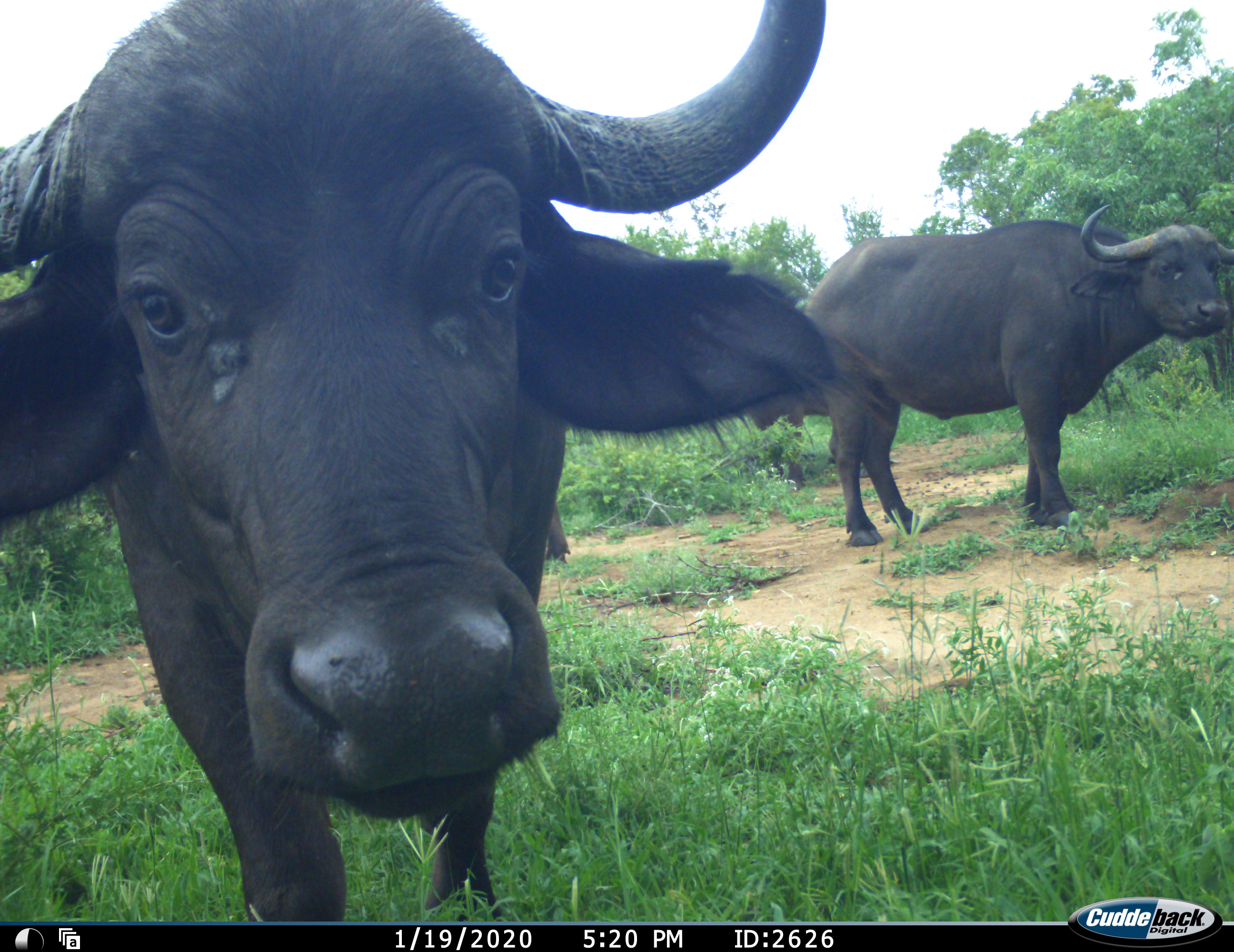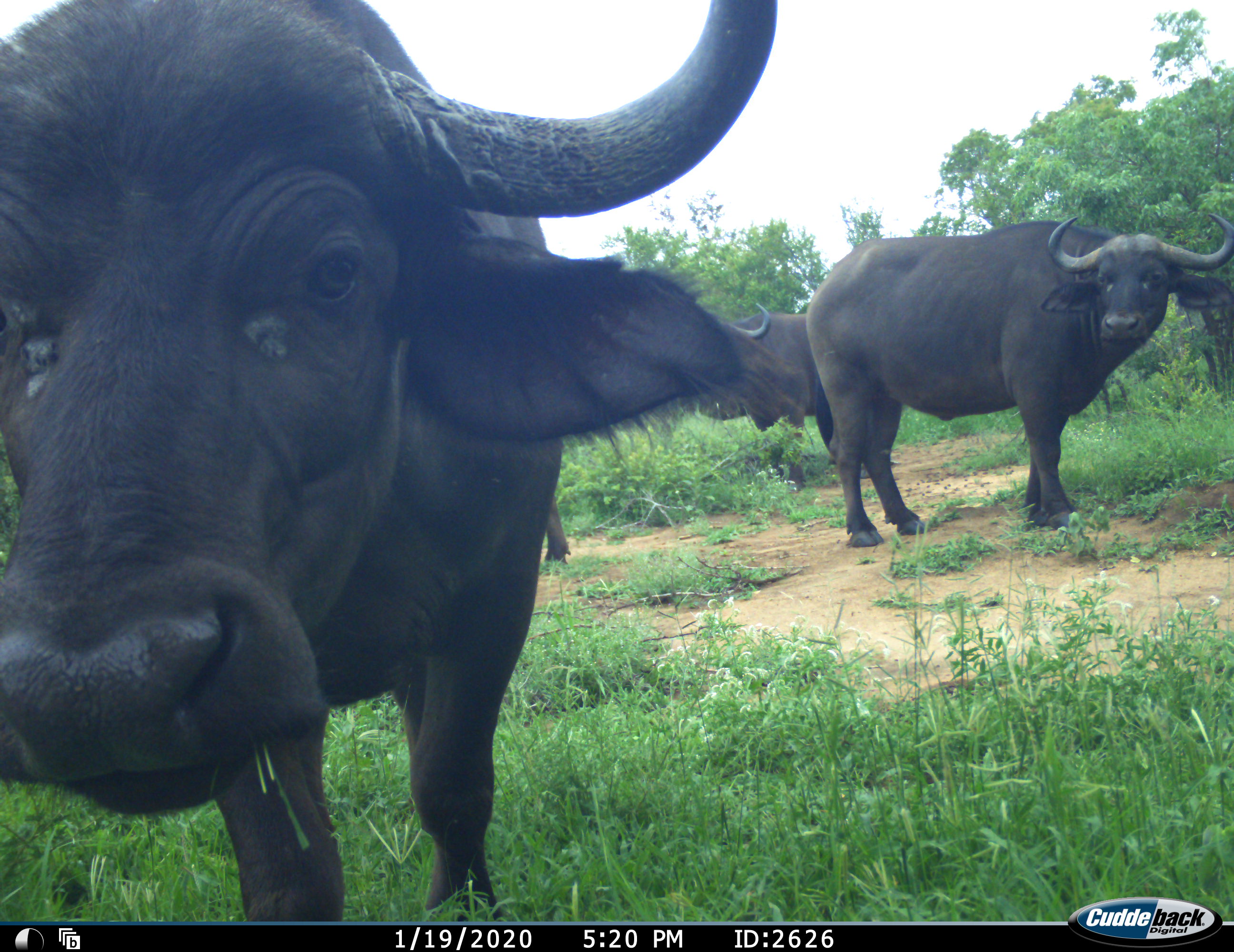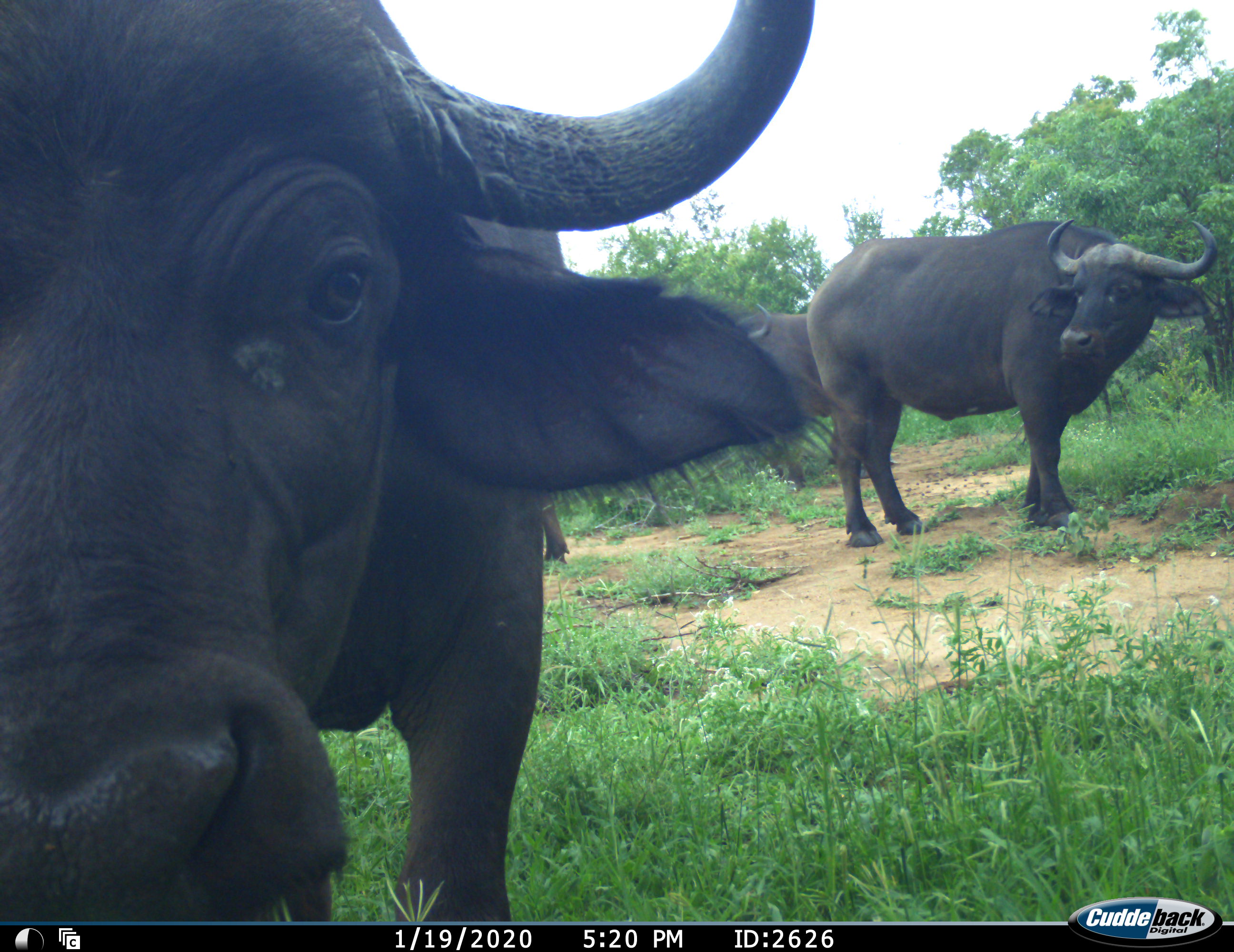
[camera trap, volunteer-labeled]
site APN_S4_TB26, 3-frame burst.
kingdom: Animalia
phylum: Chordata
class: Mammalia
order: Artiodactyla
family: Bovidae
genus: Syncerus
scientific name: Syncerus caffer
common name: african buffalo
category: buffalo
Buffalo (african buffalo) (Syncerus caffer), count 4. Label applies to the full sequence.